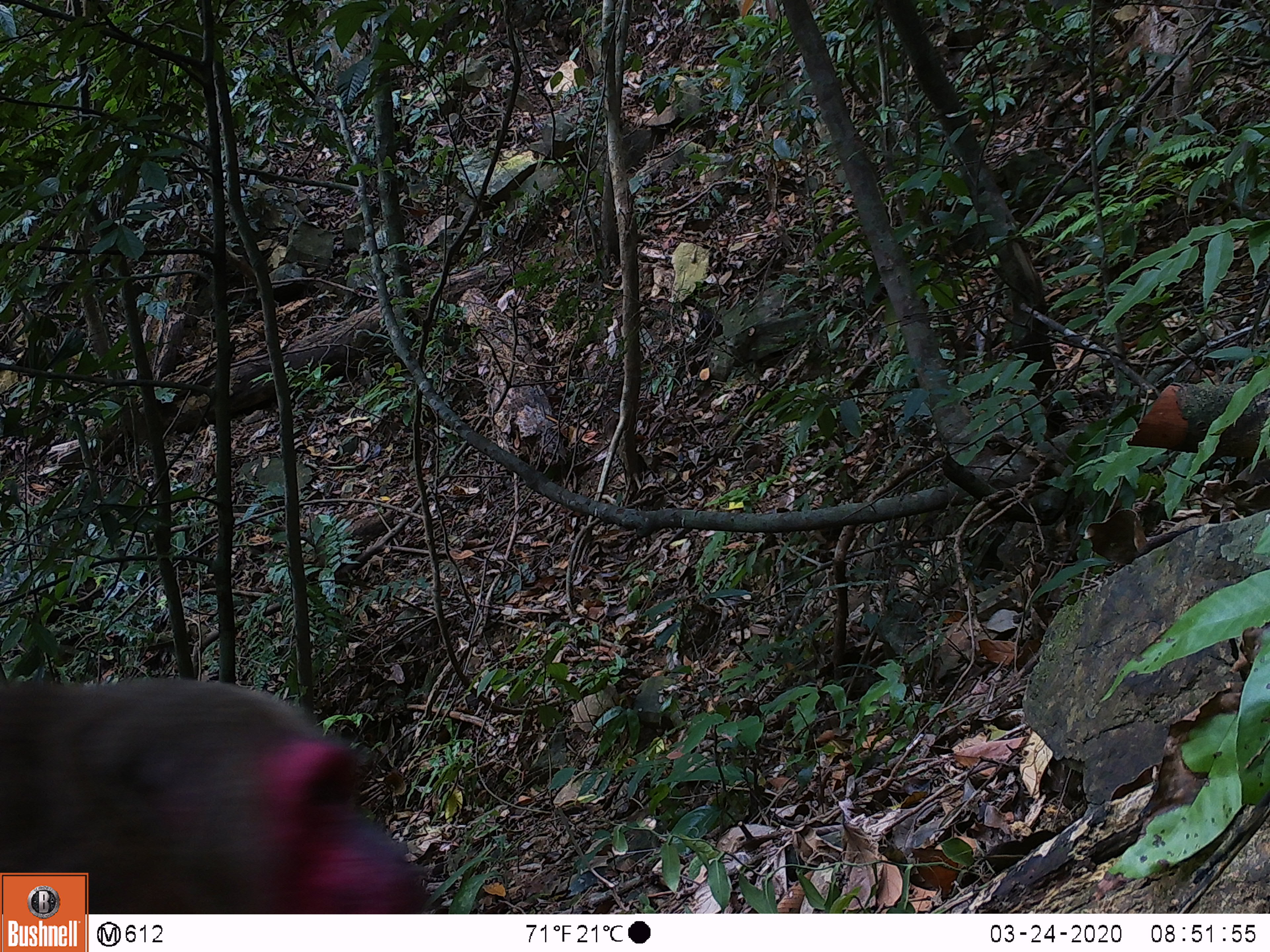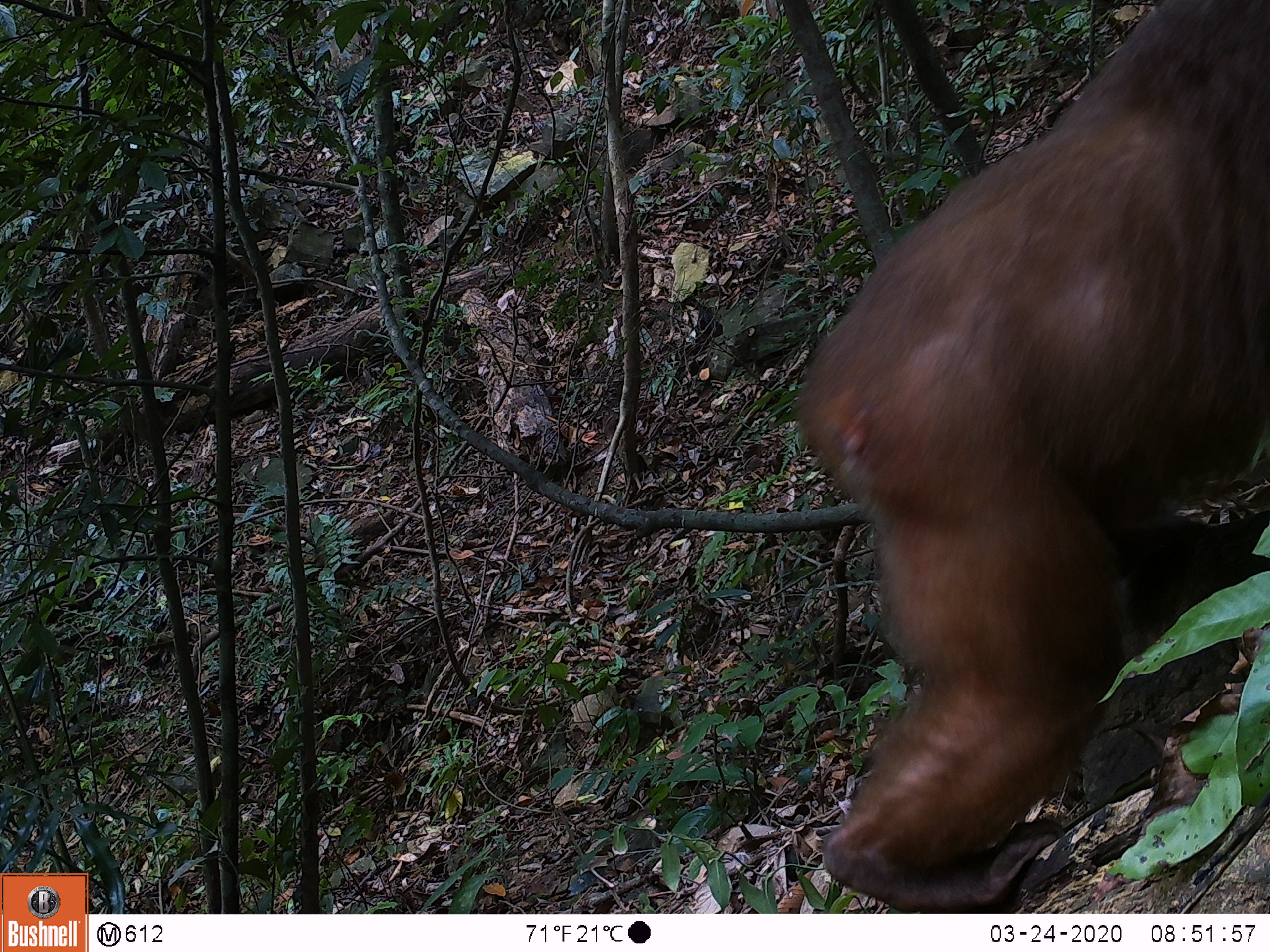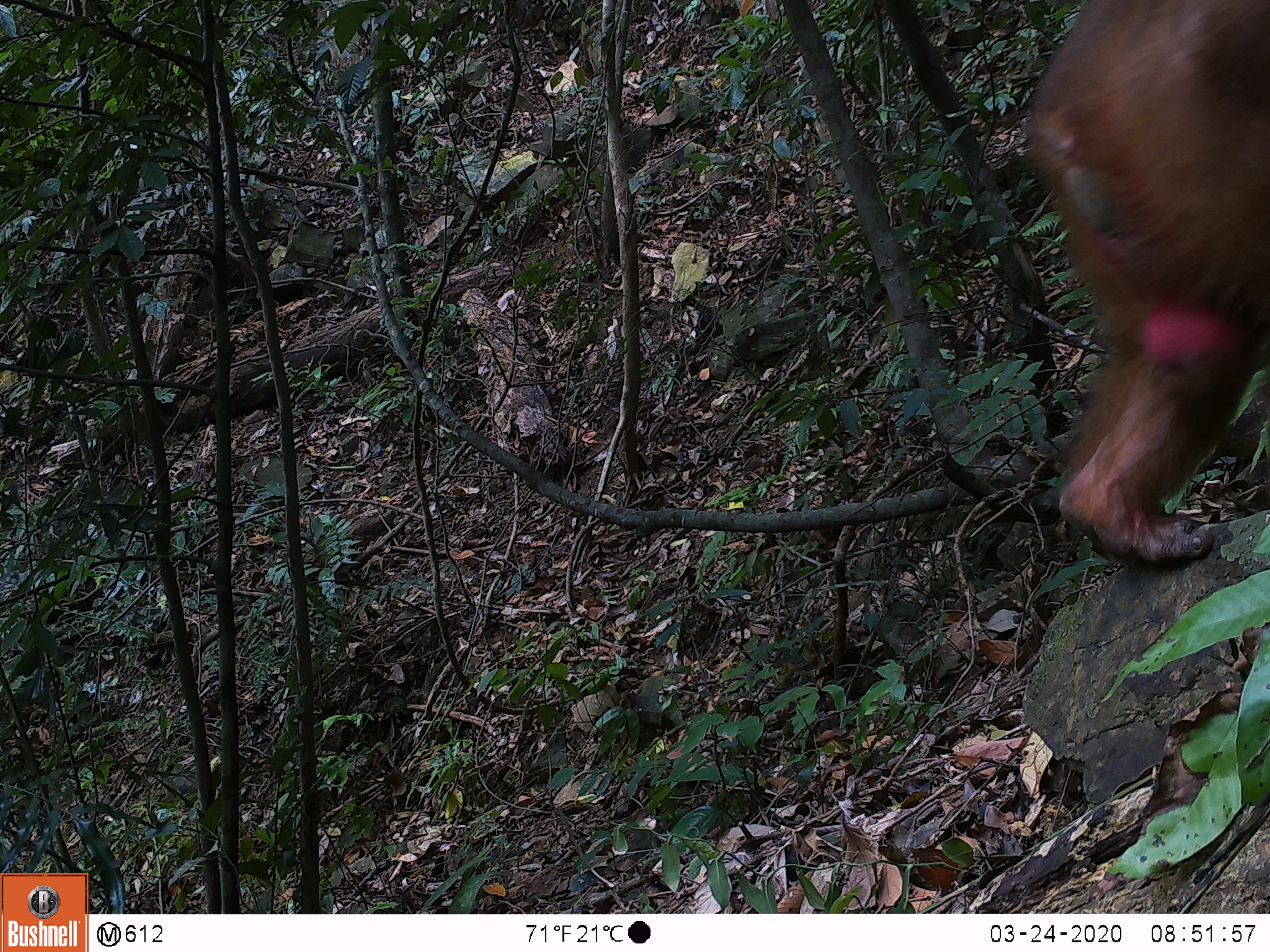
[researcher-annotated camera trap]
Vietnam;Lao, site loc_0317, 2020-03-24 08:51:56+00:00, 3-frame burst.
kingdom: Animalia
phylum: Chordata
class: Mammalia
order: Primates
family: Cercopithecidae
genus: Macaca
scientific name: Macaca arctoides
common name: stump-tailed macaque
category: stump tailed macaque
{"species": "stump tailed macaque (stump-tailed macaque) (Macaca arctoides)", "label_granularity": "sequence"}